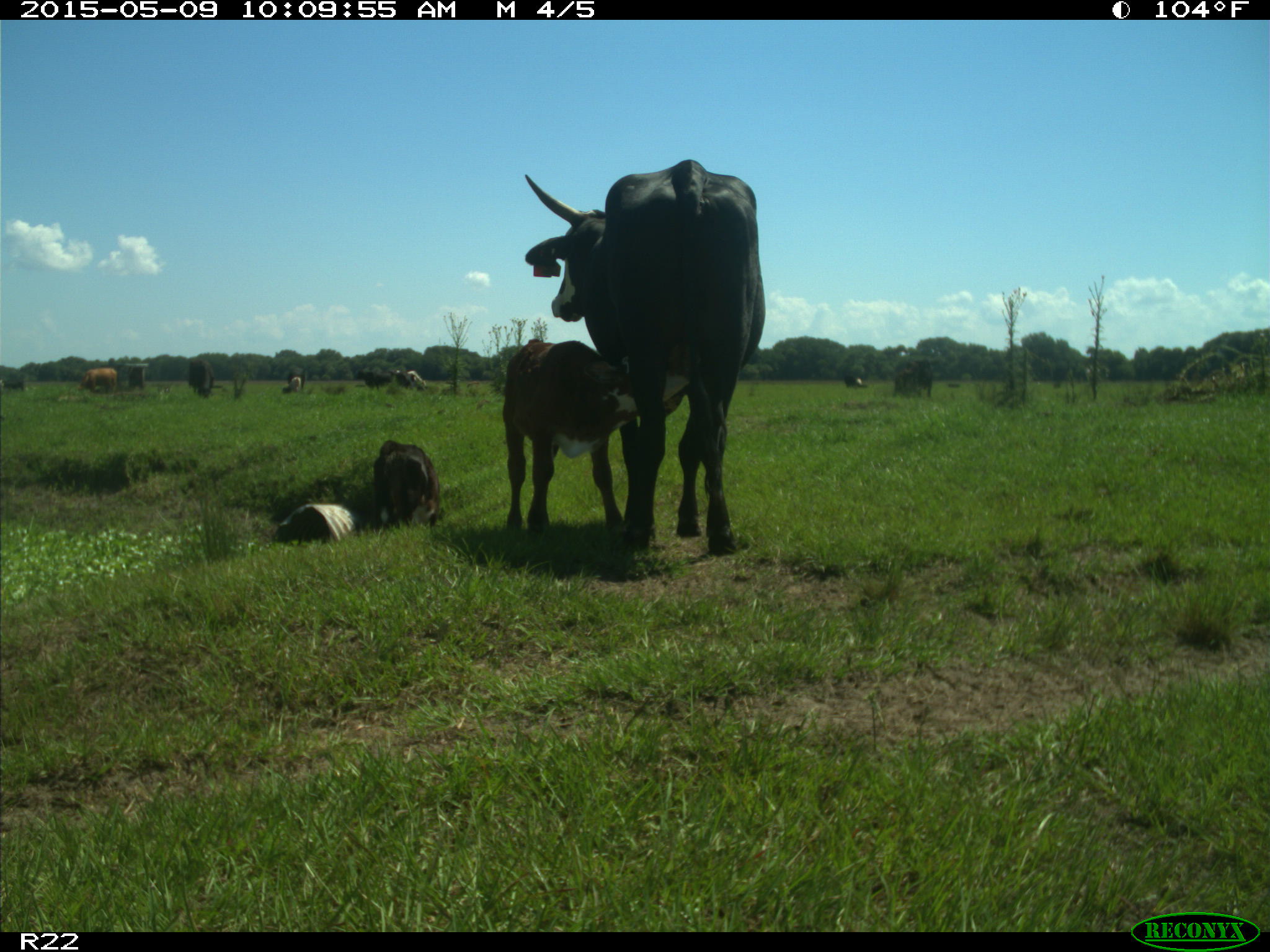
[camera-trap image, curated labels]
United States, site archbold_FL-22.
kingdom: Animalia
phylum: Chordata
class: Mammalia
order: Artiodactyla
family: Bovidae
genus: Bos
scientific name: Bos taurus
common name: domestic cow